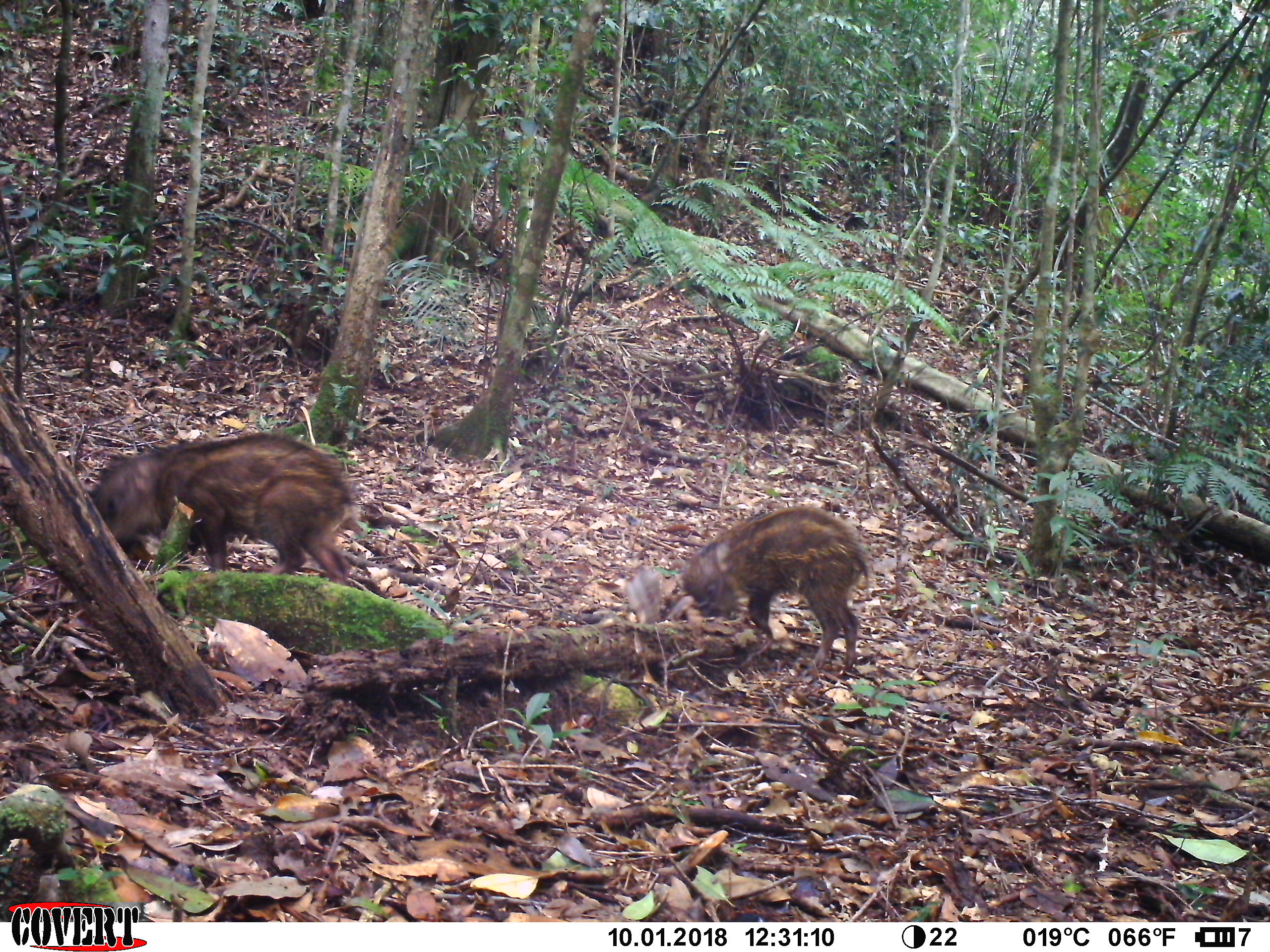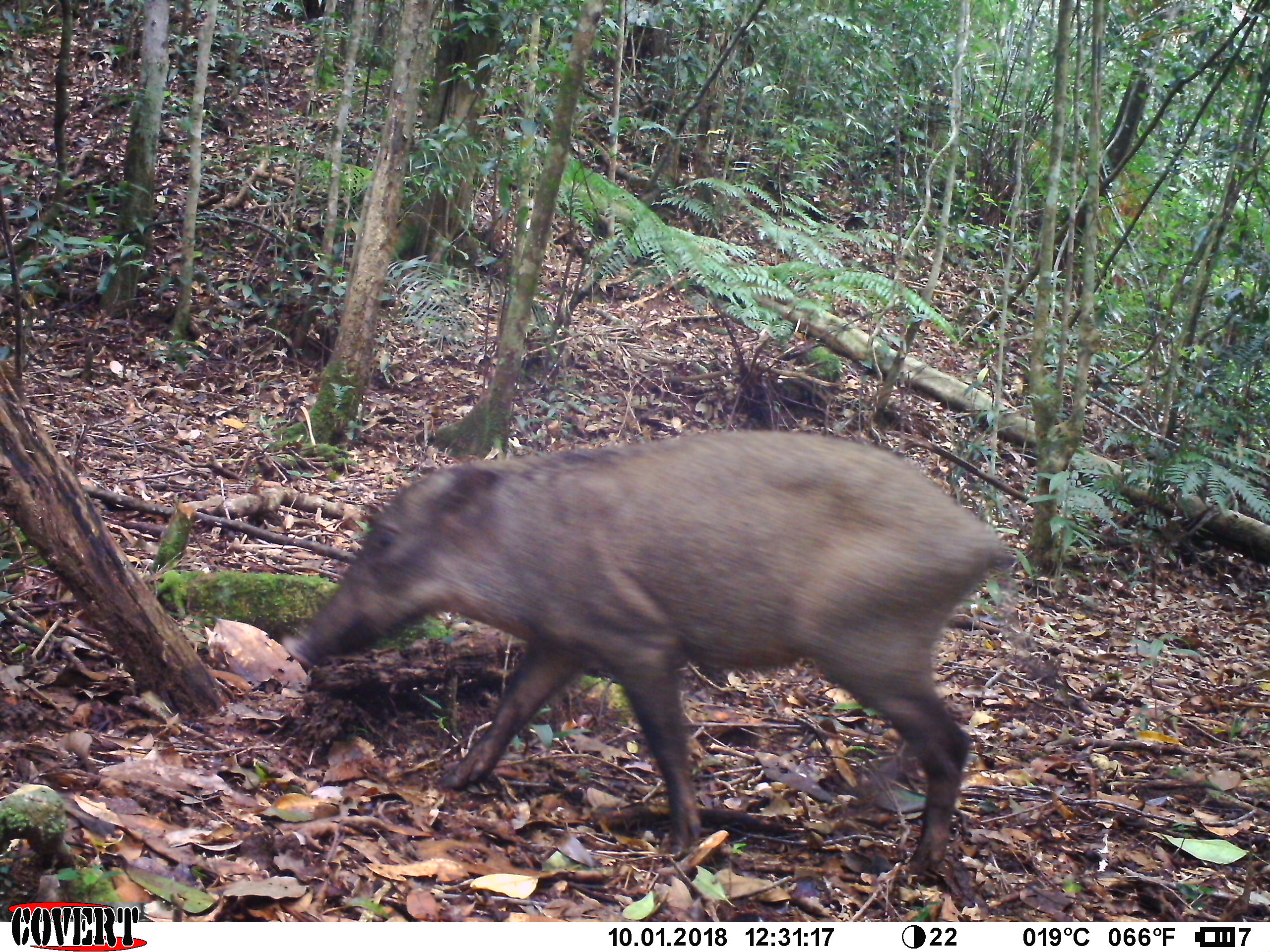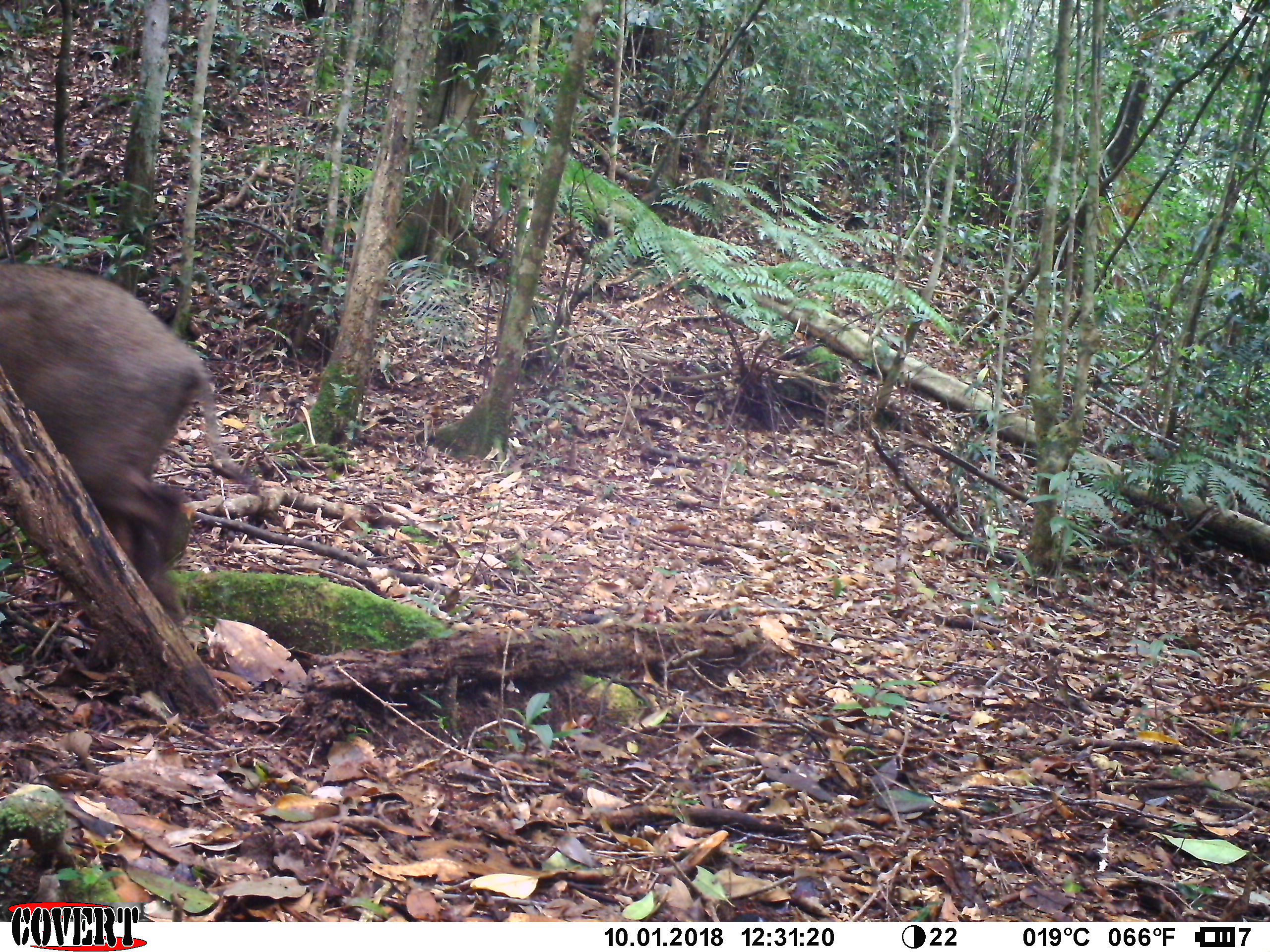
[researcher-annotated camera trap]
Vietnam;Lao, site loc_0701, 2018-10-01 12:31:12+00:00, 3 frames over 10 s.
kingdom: Animalia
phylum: Chordata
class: Mammalia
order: Artiodactyla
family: Suidae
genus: Sus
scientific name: Sus scrofa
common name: eurasian wild pig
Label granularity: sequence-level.